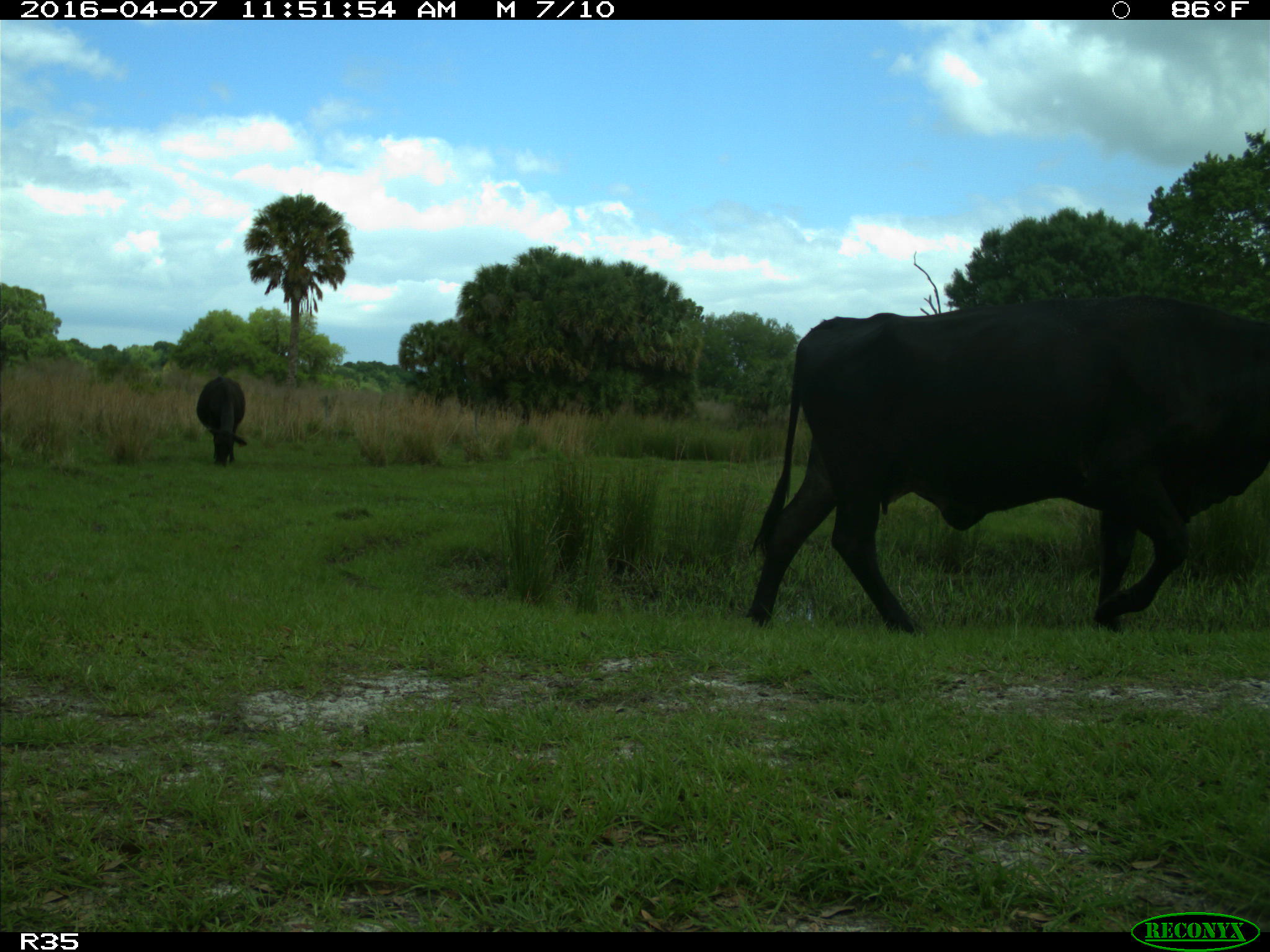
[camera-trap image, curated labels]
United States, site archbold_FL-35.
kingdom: Animalia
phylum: Chordata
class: Mammalia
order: Artiodactyla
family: Bovidae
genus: Bos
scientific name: Bos taurus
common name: domestic cow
Bos taurus (domestic cow).